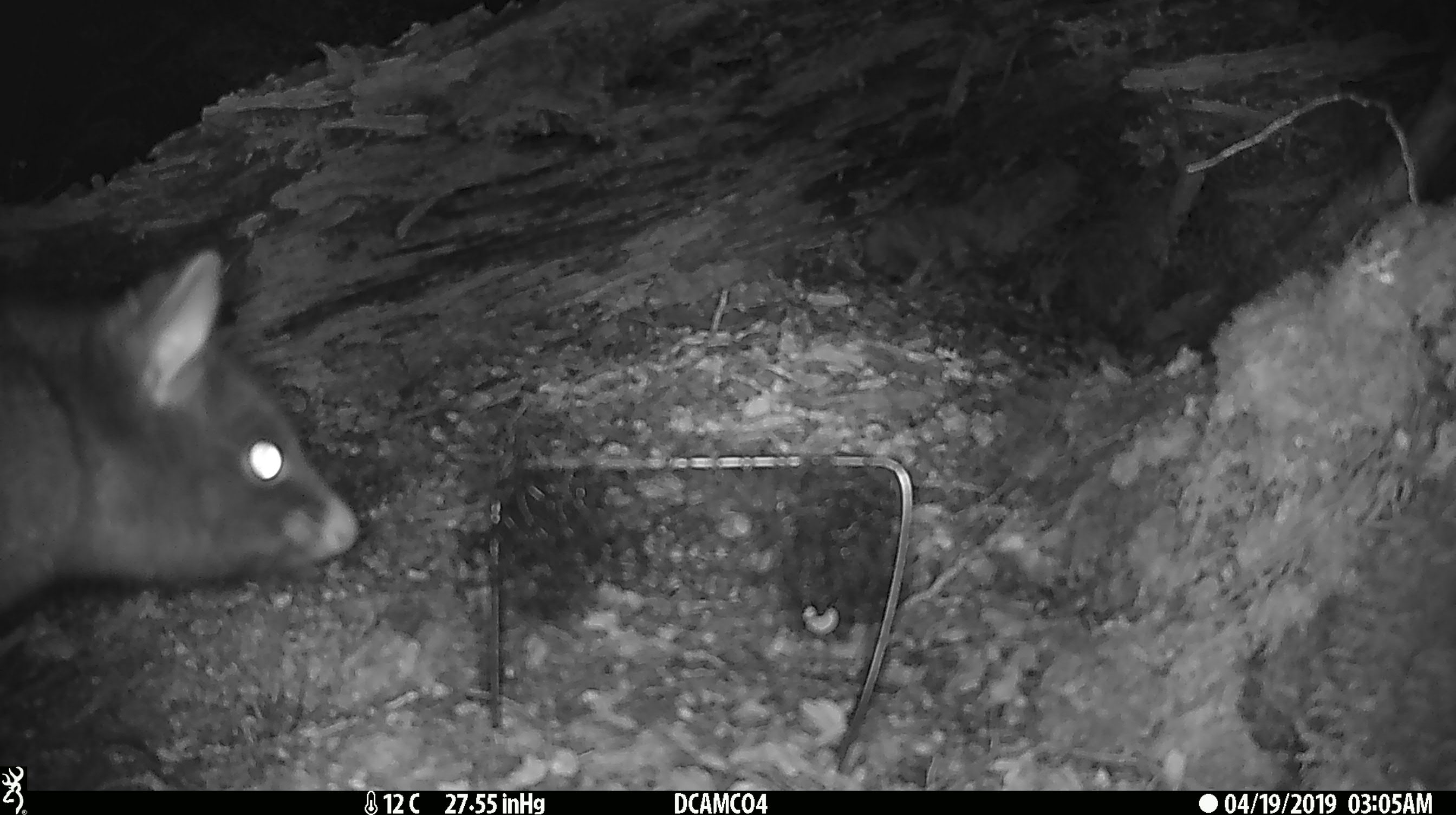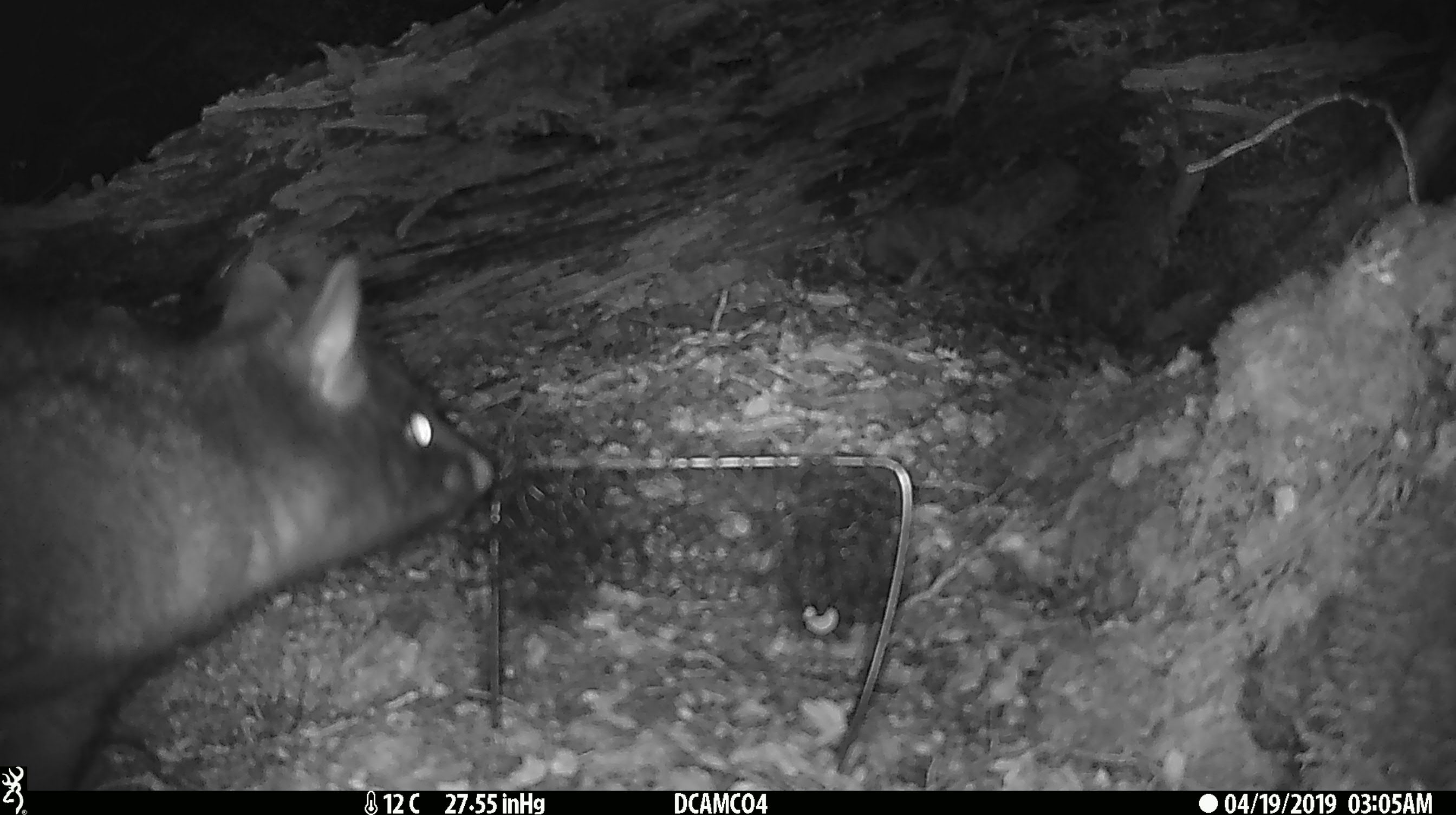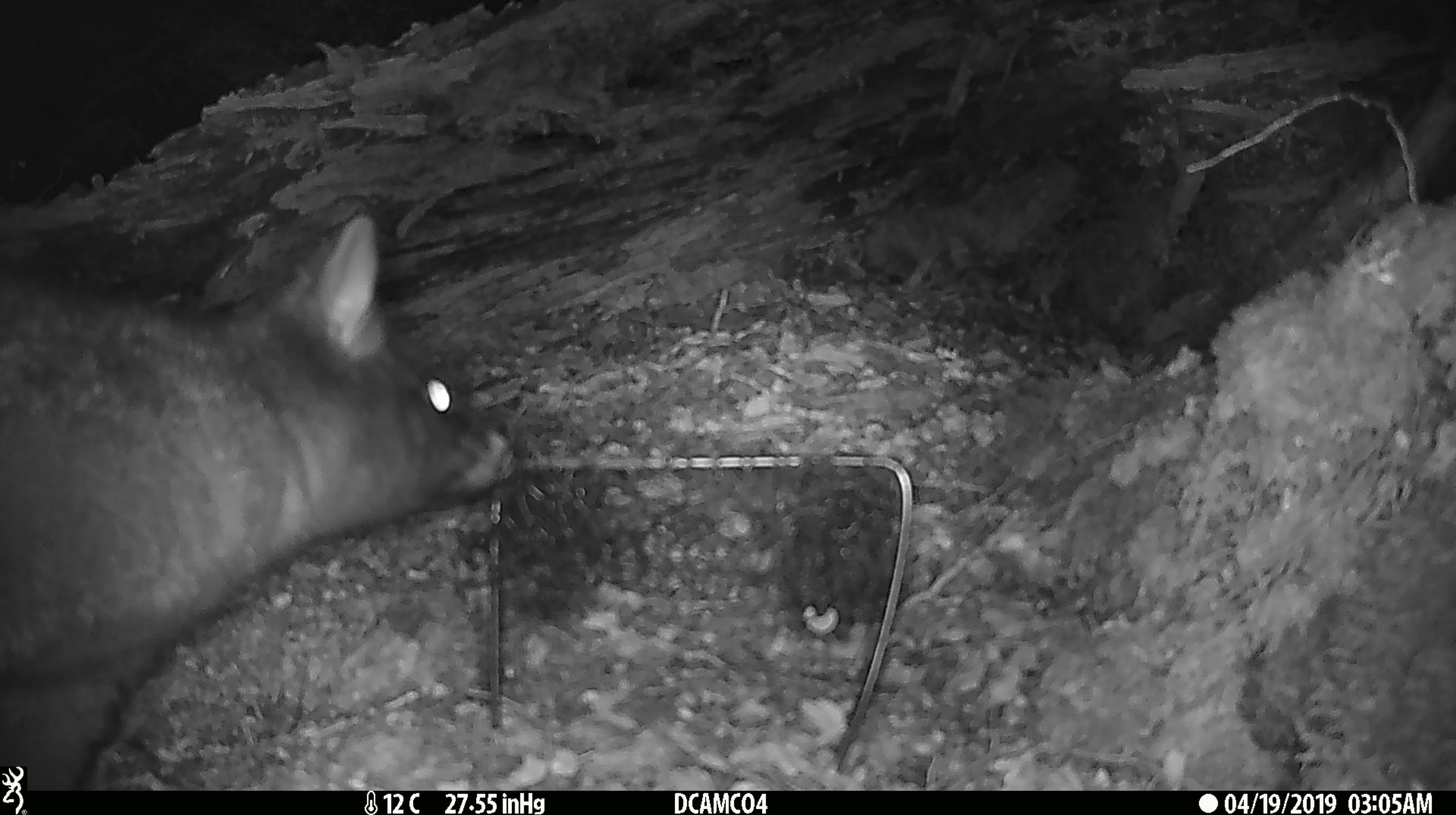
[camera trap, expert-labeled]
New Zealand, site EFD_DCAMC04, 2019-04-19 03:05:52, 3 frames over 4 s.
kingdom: Animalia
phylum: Chordata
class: Mammalia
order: Diprotodontia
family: Phalangeridae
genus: Trichosurus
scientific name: Trichosurus vulpecula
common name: common brushtail possum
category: possum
Possum (common brushtail possum) (Trichosurus vulpecula).